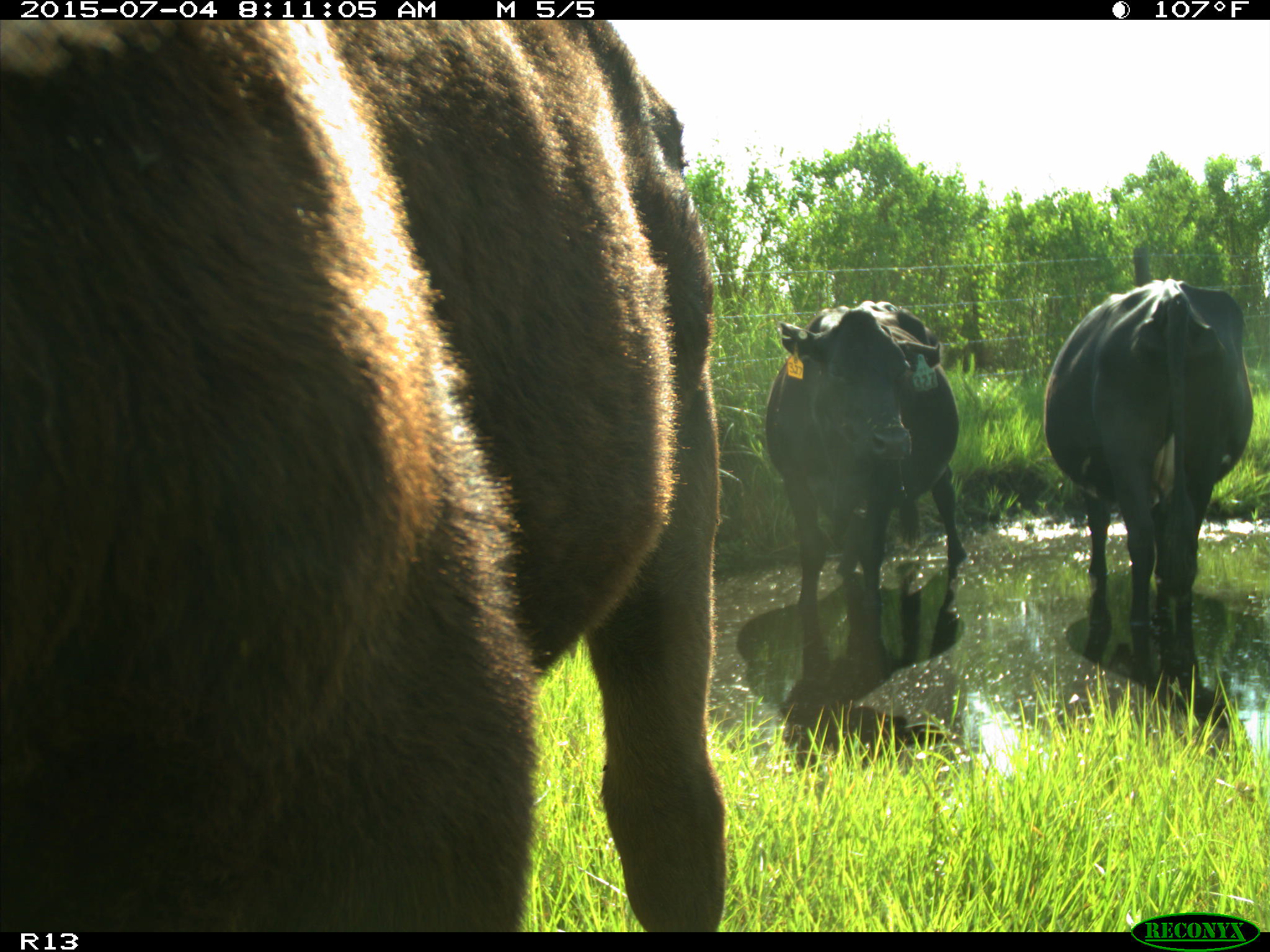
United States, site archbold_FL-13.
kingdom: Animalia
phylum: Chordata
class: Mammalia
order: Artiodactyla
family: Bovidae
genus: Bos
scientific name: Bos taurus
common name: domestic cow